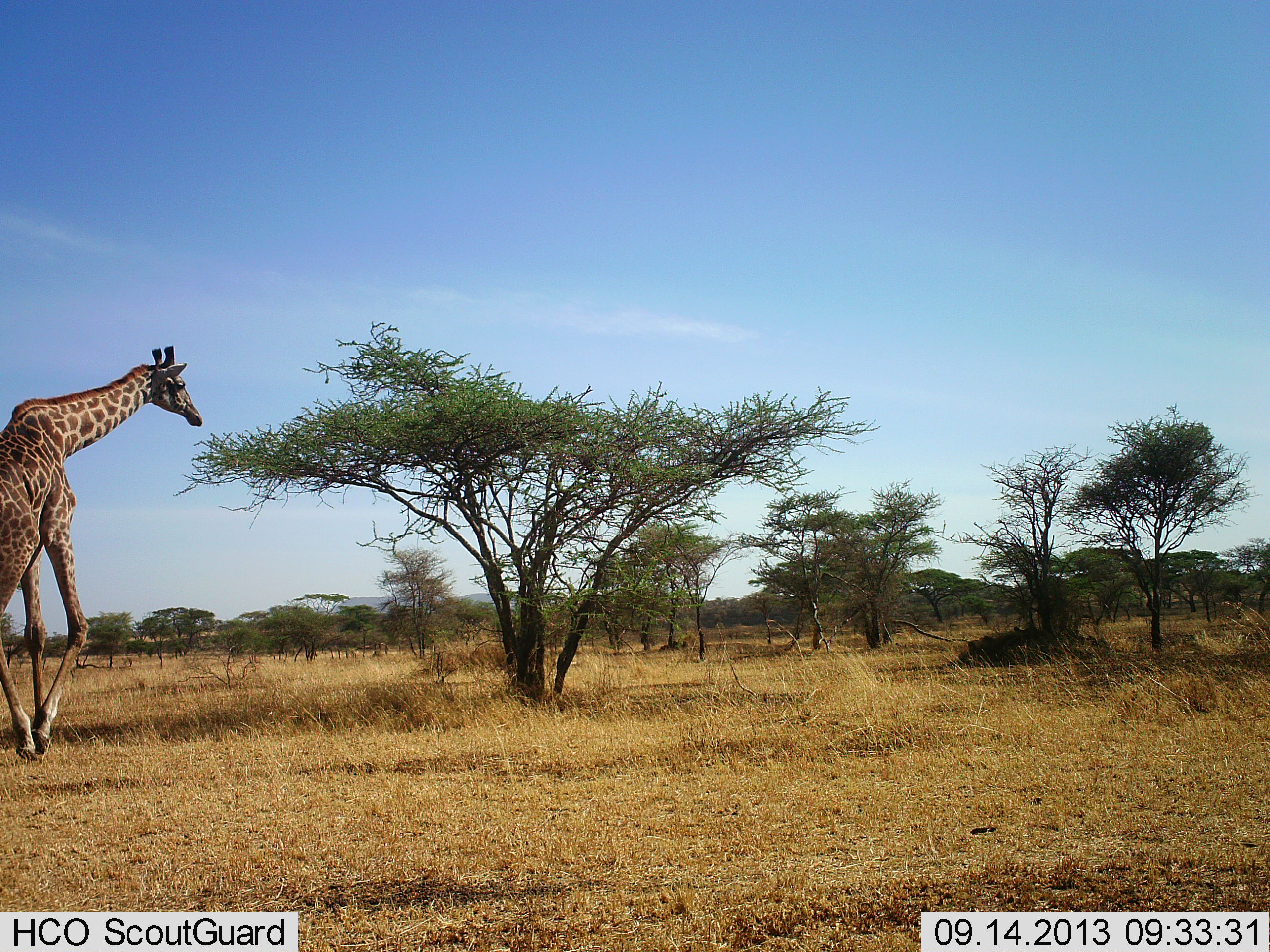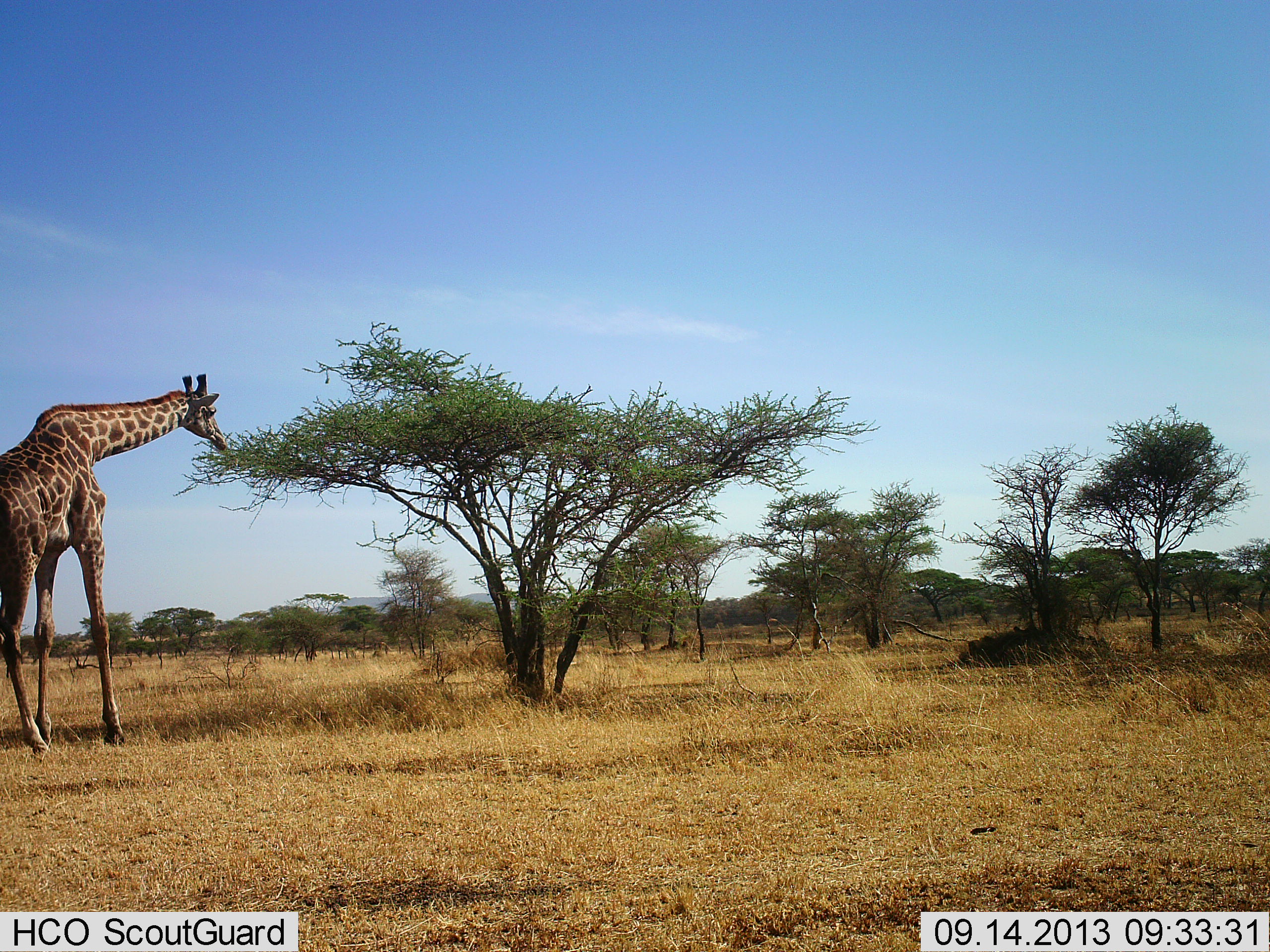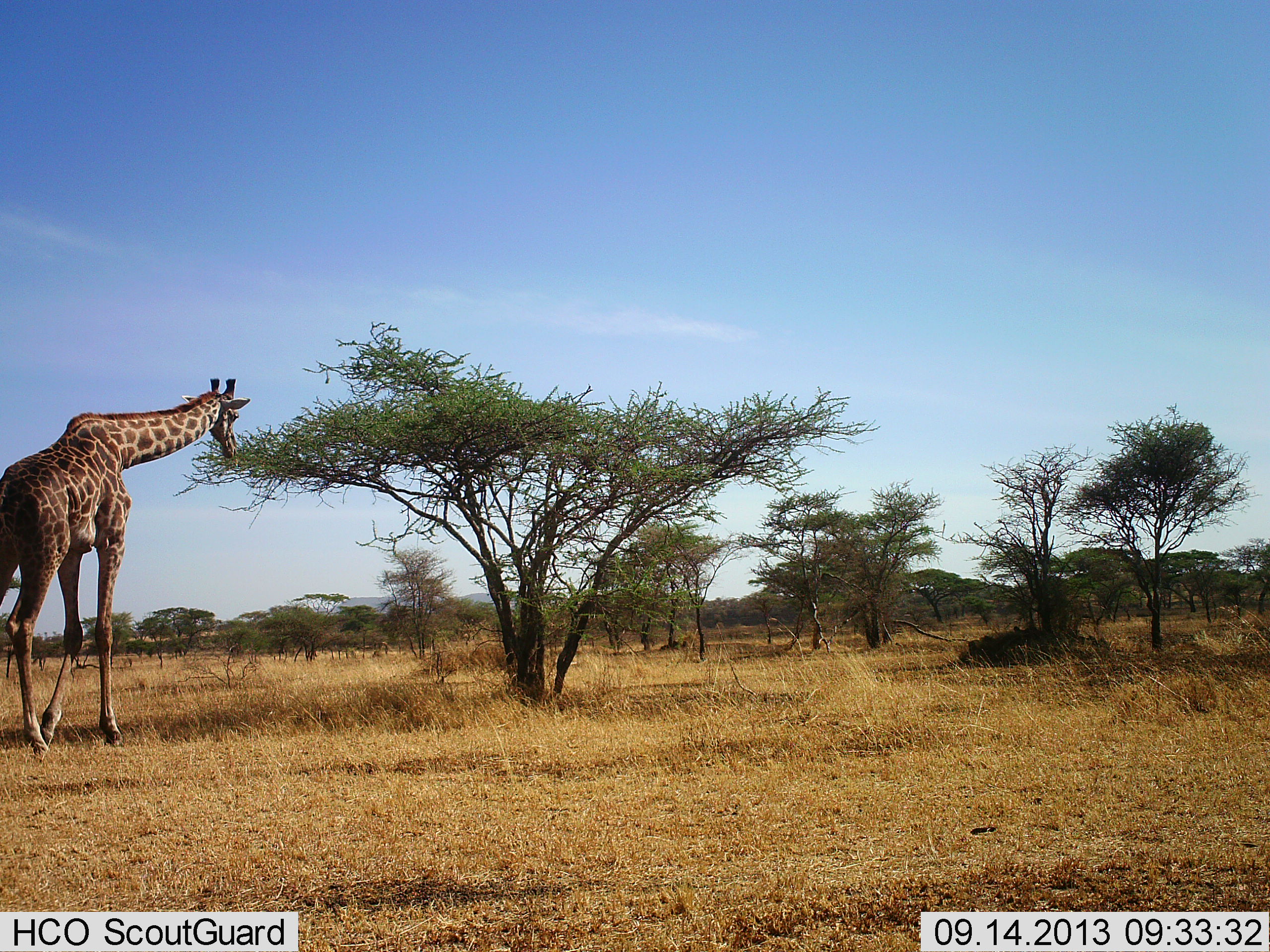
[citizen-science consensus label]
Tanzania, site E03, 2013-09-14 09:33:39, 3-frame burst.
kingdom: Animalia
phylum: Chordata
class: Mammalia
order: Artiodactyla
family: Giraffidae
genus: Giraffa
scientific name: Giraffa camelopardalis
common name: giraffe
Giraffe (Giraffa camelopardalis), count 1. Behavior (volunteer vote fractions): standing 20%, resting 0%, moving 30%, interacting 0%. Young present (vote fraction): 0%. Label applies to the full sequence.